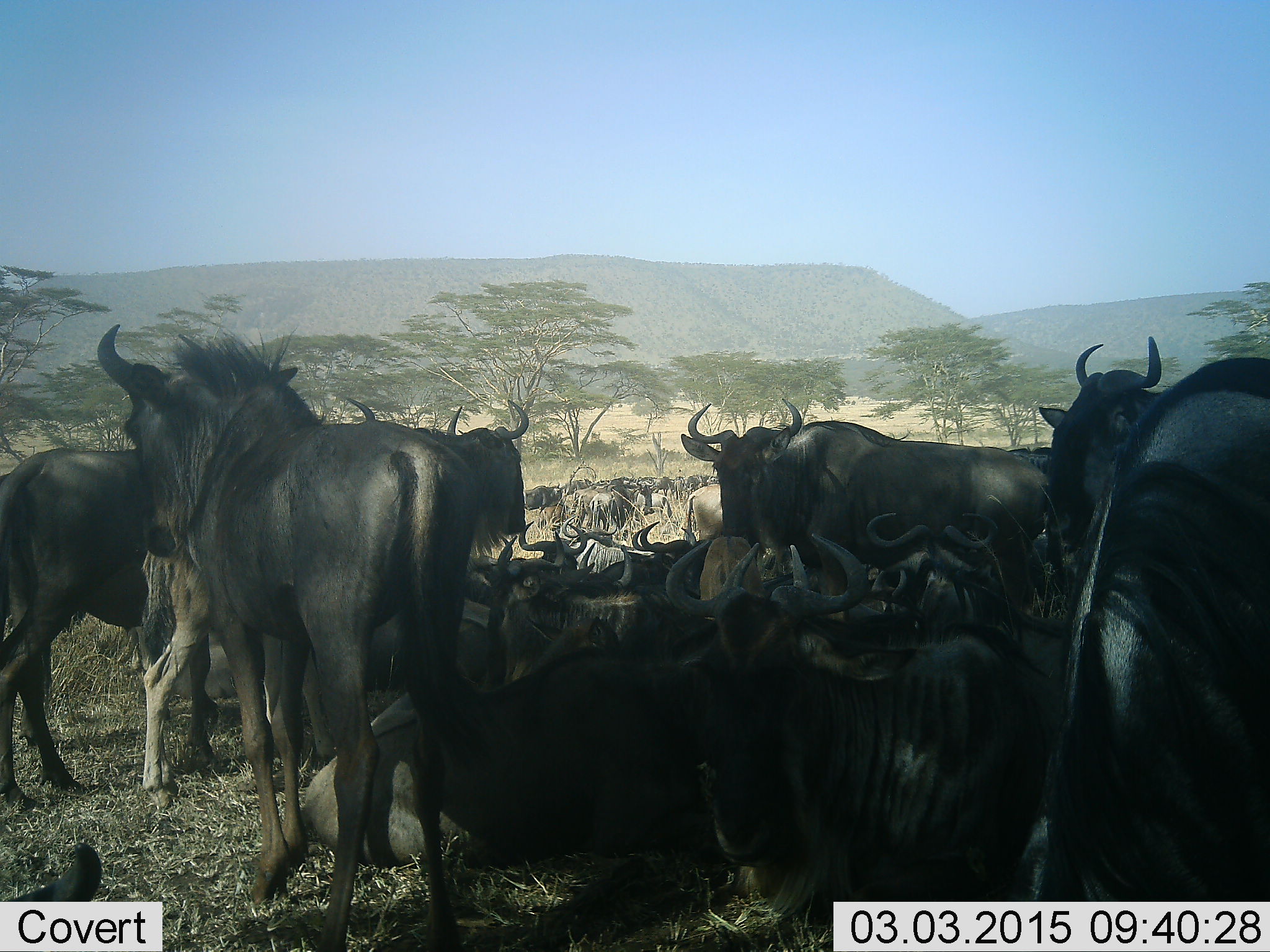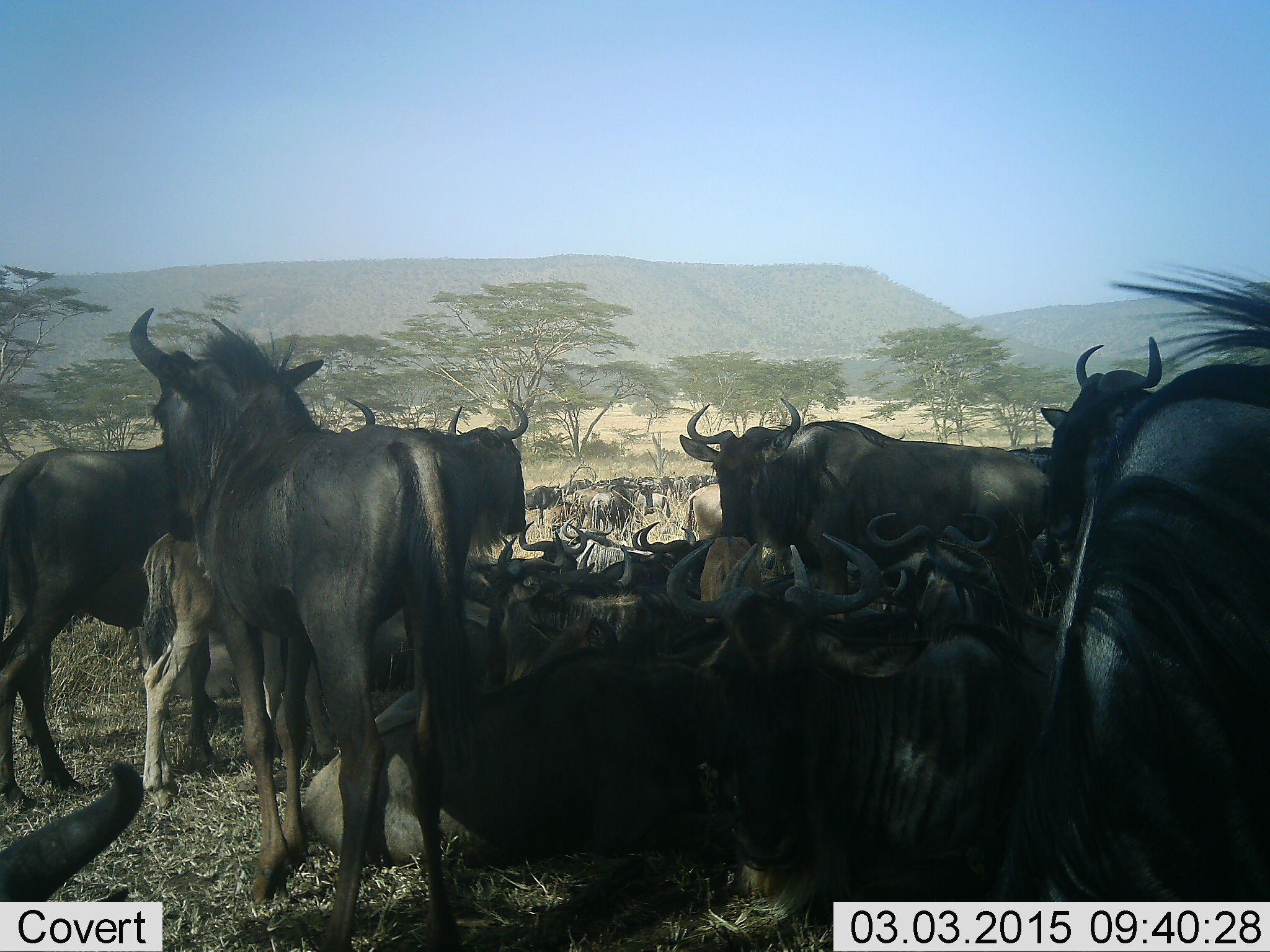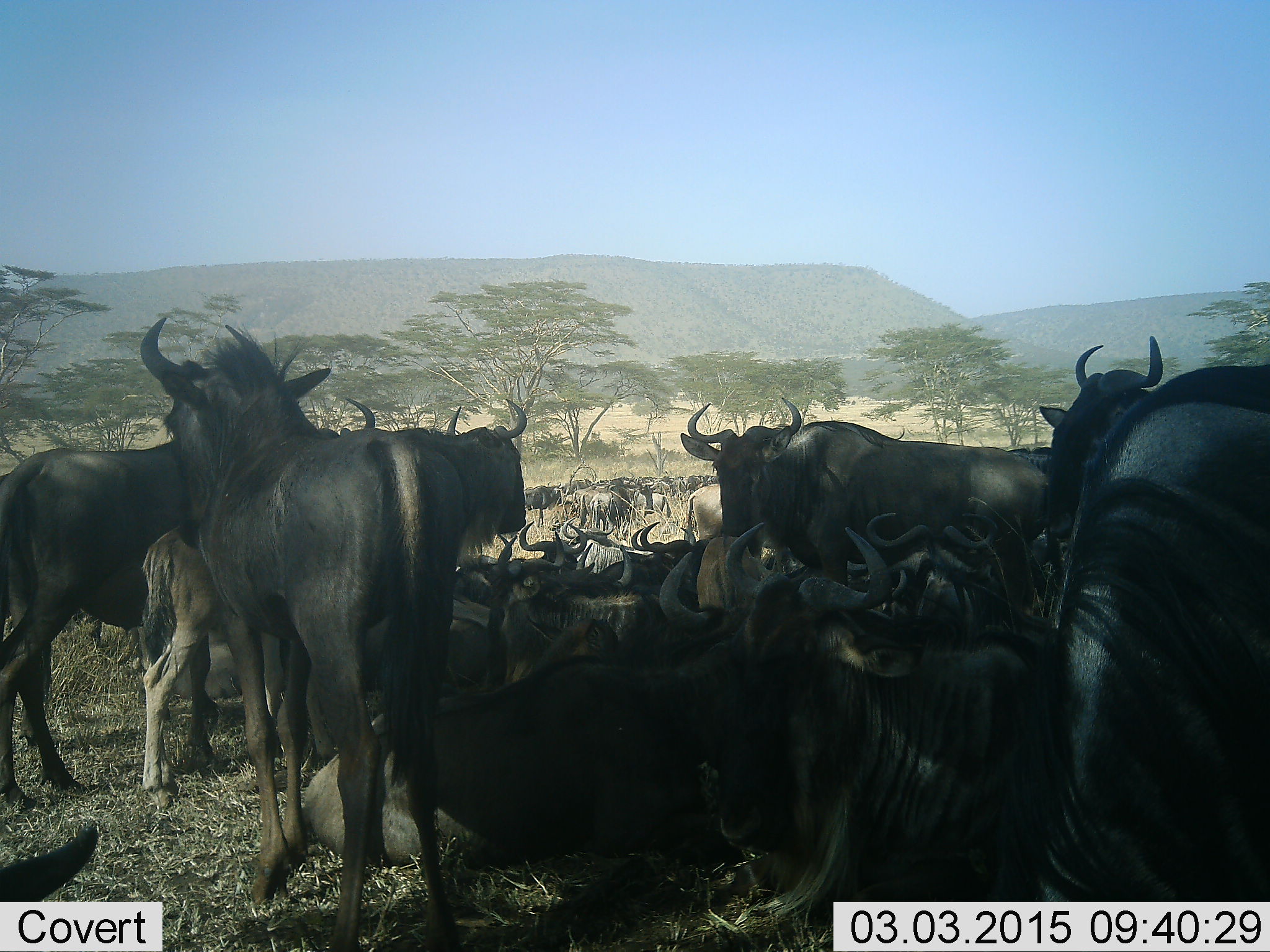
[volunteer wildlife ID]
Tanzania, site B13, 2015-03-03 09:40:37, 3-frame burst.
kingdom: Animalia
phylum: Chordata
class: Mammalia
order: Artiodactyla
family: Bovidae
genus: Connochaetes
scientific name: Connochaetes taurinus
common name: blue wildebeest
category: wildebeest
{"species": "wildebeest (blue wildebeest) (Connochaetes taurinus)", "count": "11-50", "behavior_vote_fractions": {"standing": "90%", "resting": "100%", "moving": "0%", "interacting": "0%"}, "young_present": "60%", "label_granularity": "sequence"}